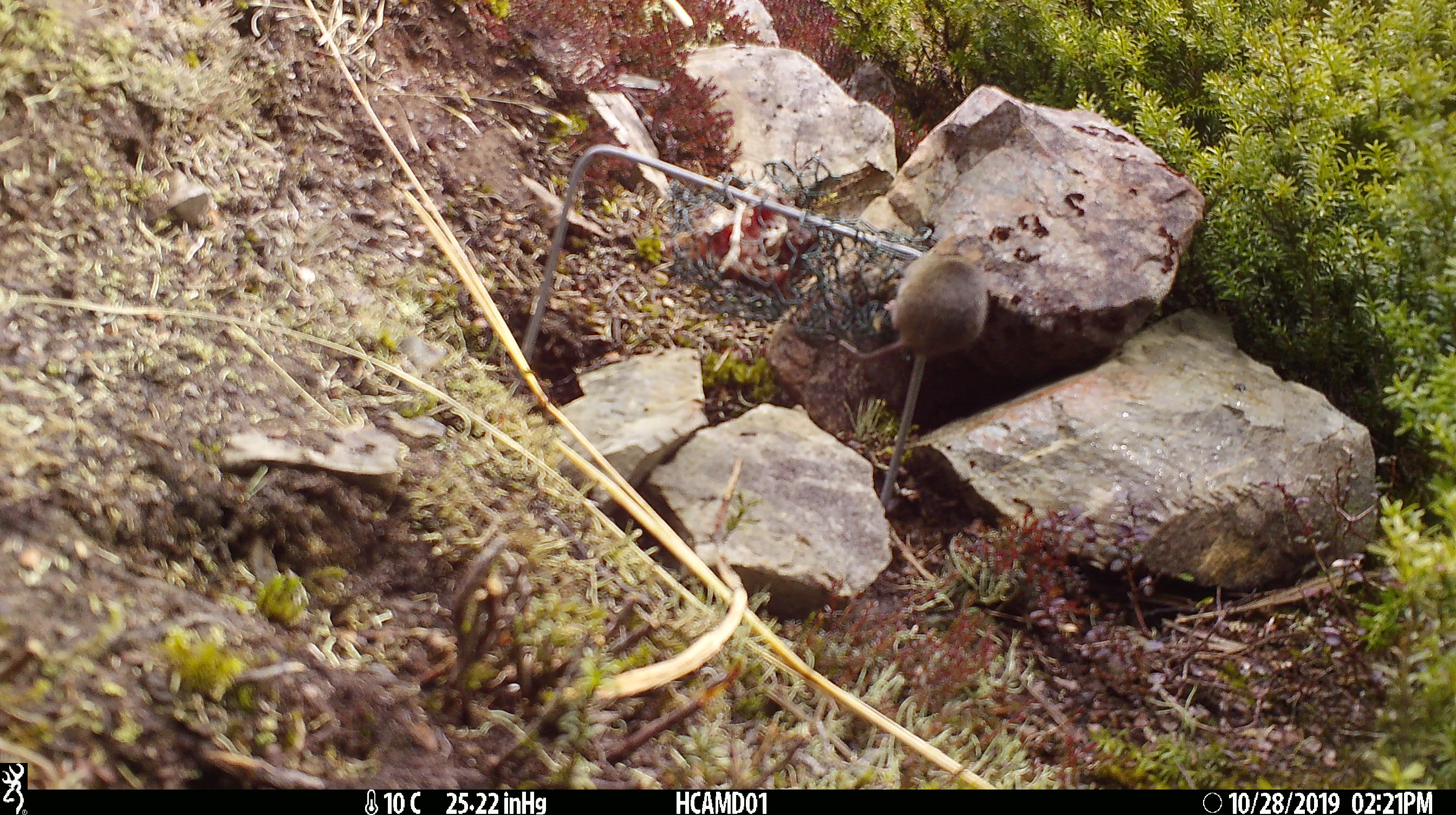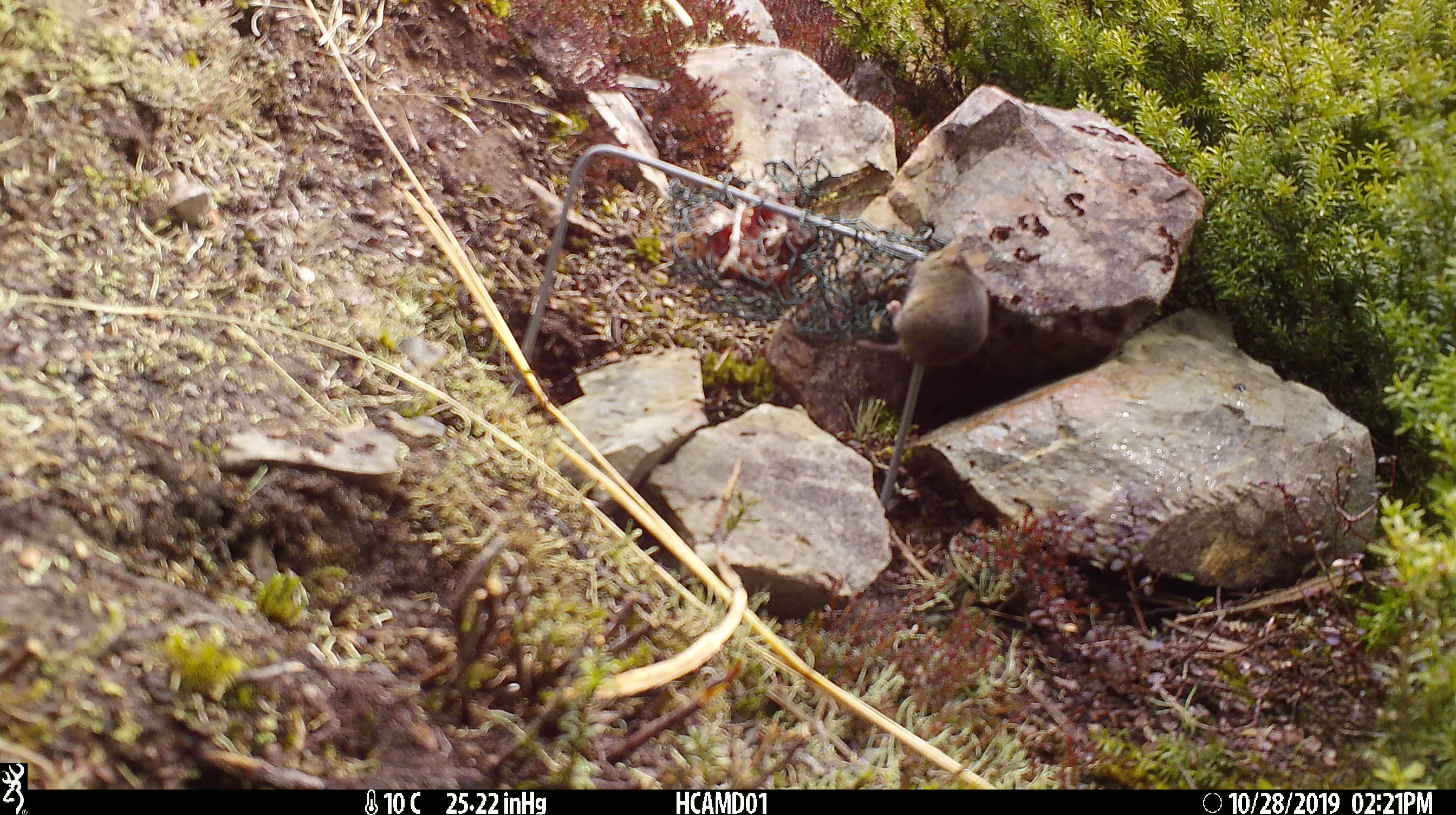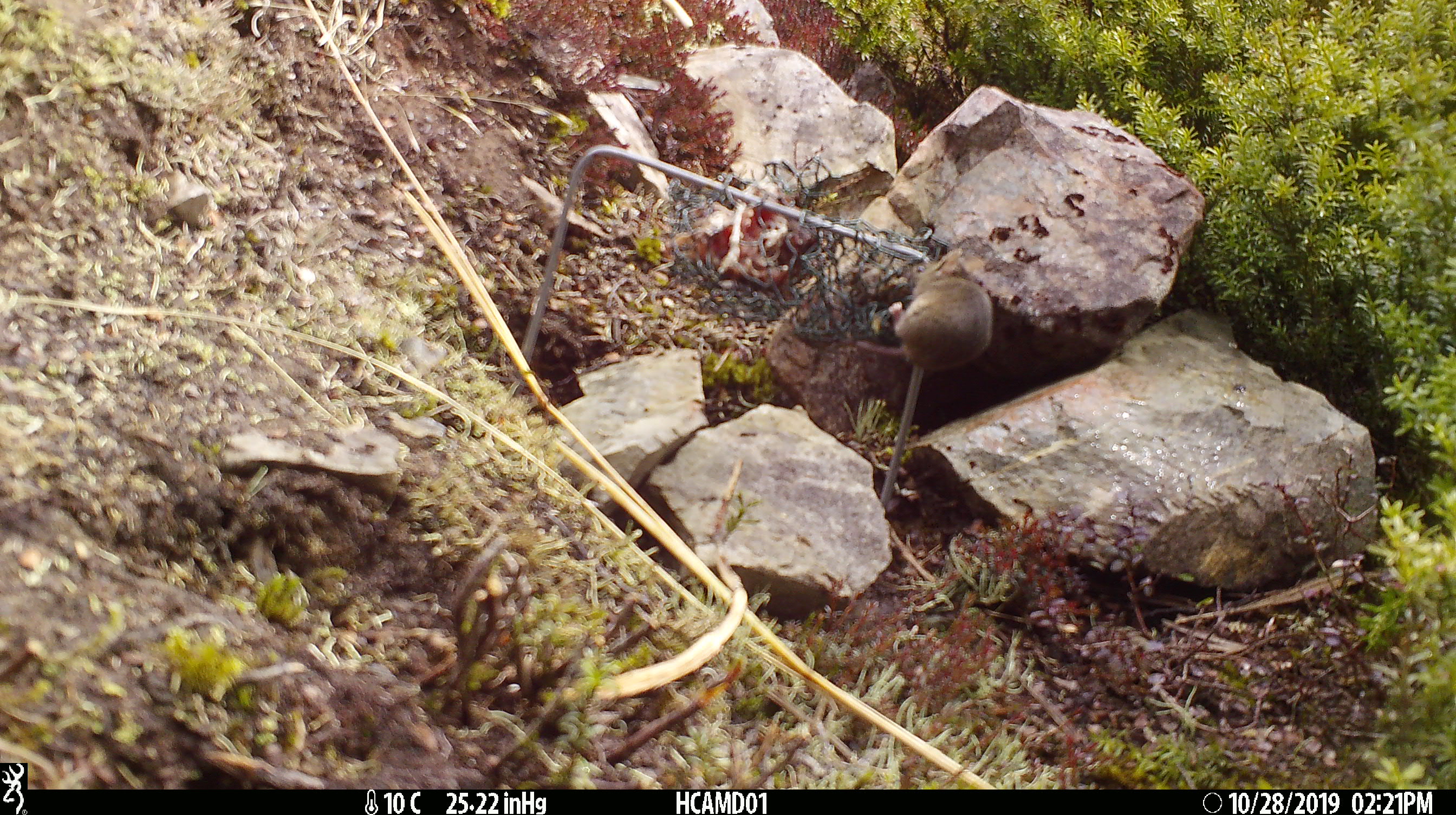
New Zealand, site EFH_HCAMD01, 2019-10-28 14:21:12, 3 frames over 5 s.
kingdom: Animalia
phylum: Chordata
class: Mammalia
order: Rodentia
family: Muridae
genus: Mus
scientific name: Mus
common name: mouse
Mouse (Mus).